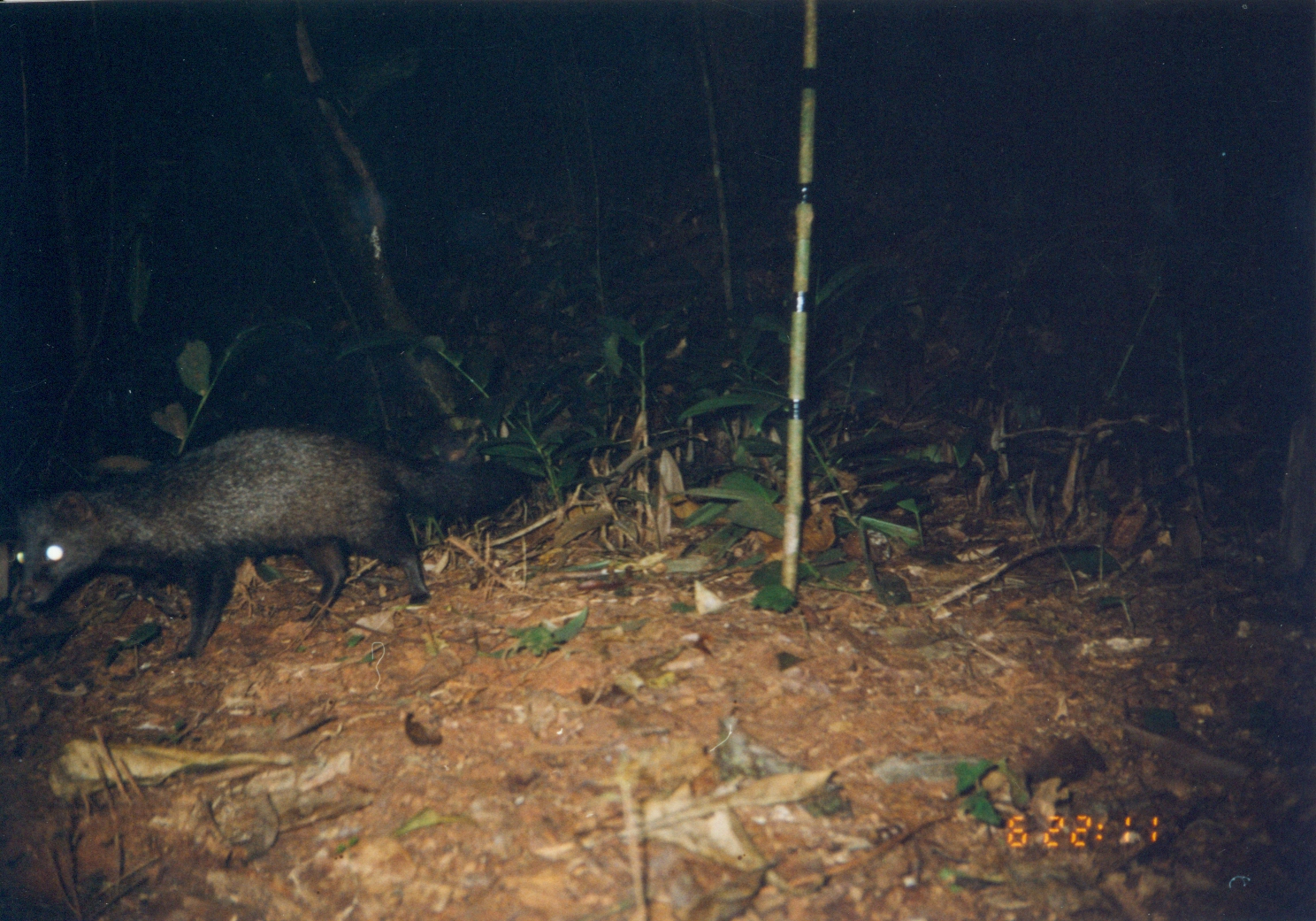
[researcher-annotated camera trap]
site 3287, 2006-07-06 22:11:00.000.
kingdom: Animalia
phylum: Chordata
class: Mammalia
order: Carnivora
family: Herpestidae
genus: Bdeogale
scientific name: Bdeogale crassicauda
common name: bushy-tailed mongoose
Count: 1.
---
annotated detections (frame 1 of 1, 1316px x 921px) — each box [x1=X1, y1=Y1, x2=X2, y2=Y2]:
bdeogale crassicauda: [x1=12, y1=420, x2=525, y2=660]